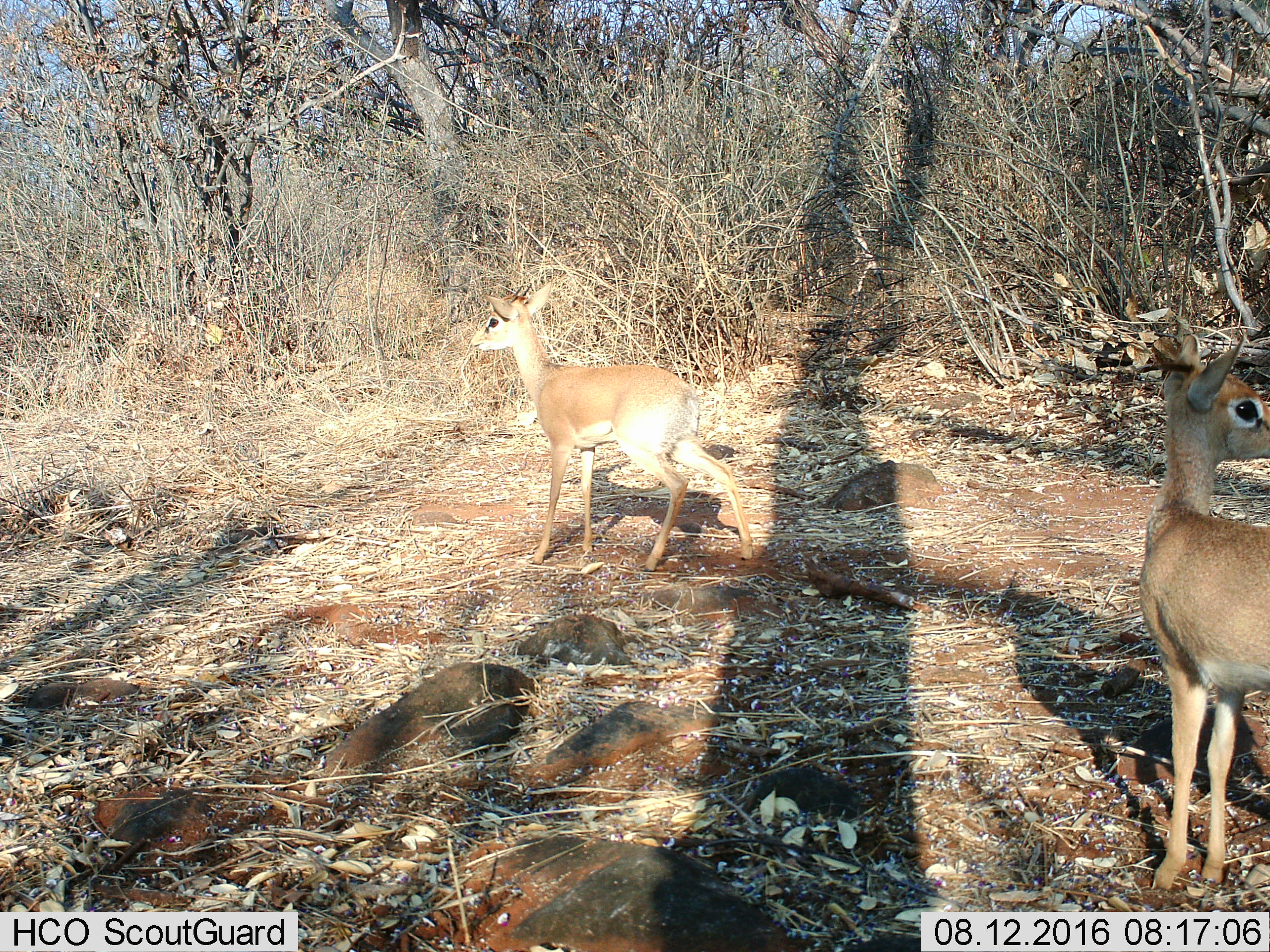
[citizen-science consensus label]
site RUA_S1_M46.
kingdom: Animalia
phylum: Chordata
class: Mammalia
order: Artiodactyla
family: Bovidae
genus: Madoqua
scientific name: Madoqua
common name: dik-dik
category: dikdik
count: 2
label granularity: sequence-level